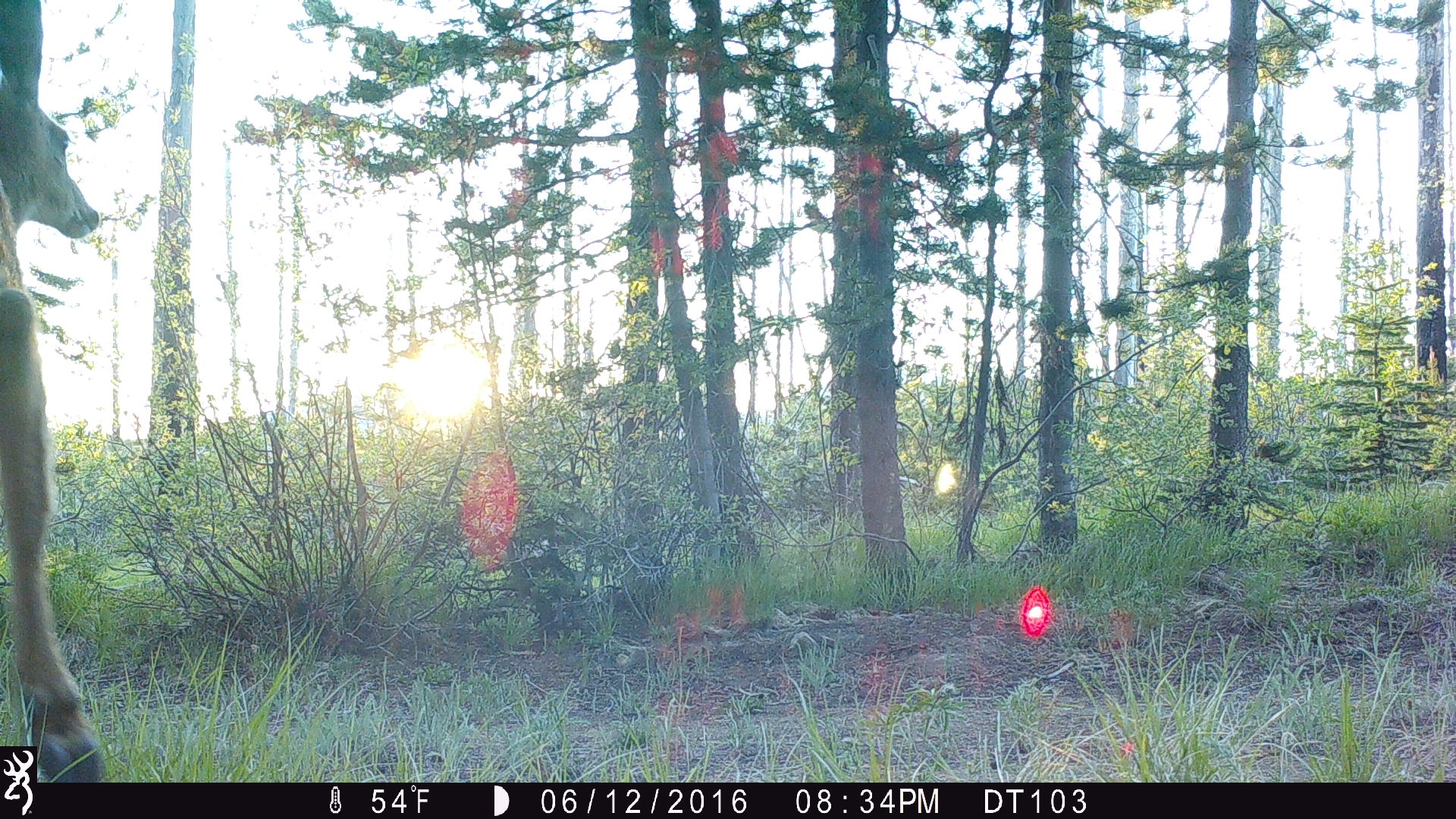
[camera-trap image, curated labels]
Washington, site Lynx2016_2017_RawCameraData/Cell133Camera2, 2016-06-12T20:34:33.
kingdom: Animalia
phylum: Chordata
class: Mammalia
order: Artiodactyla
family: Cervidae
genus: Odocoileus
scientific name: Odocoileus hemionus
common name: mule deer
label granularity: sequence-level